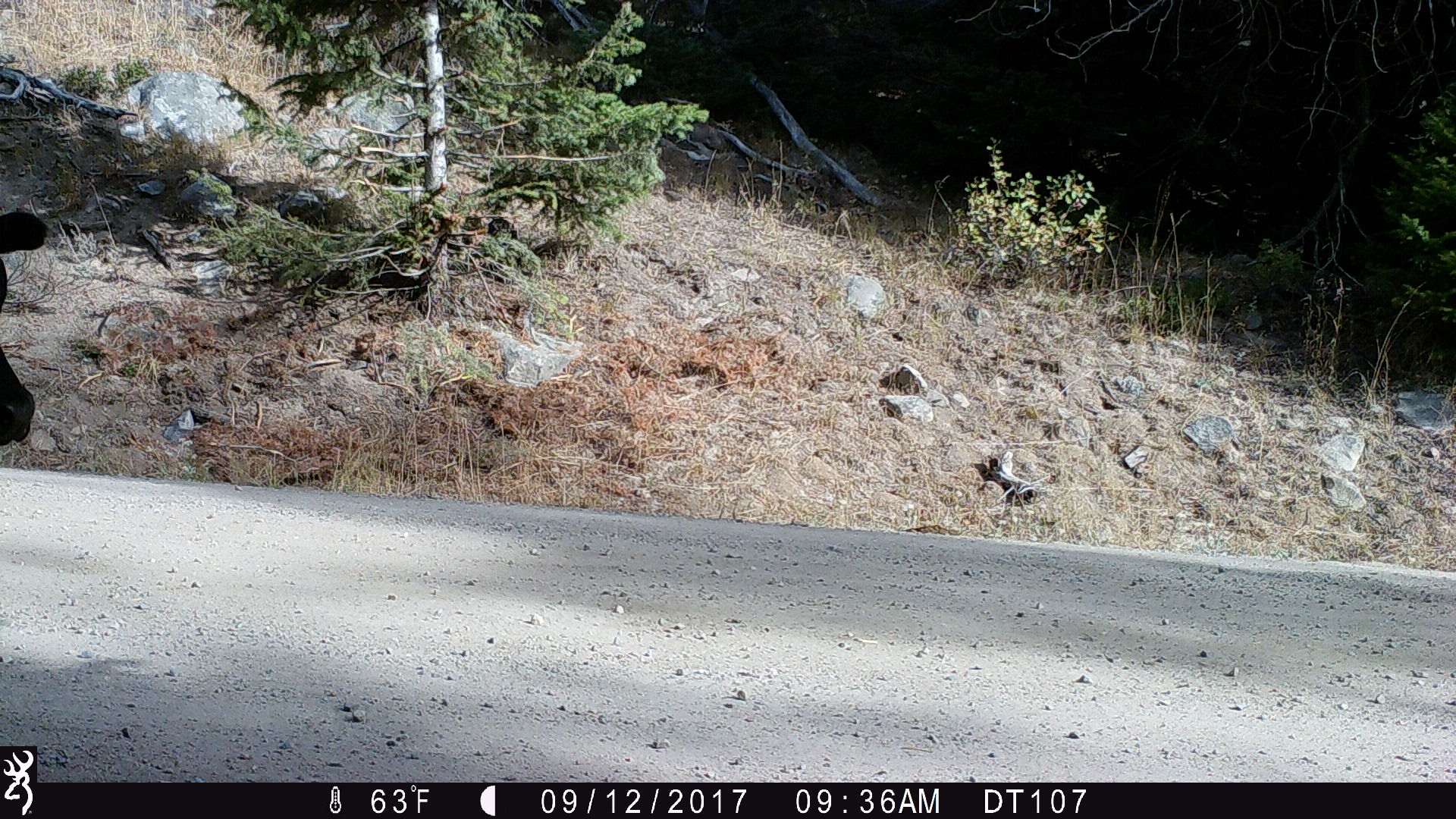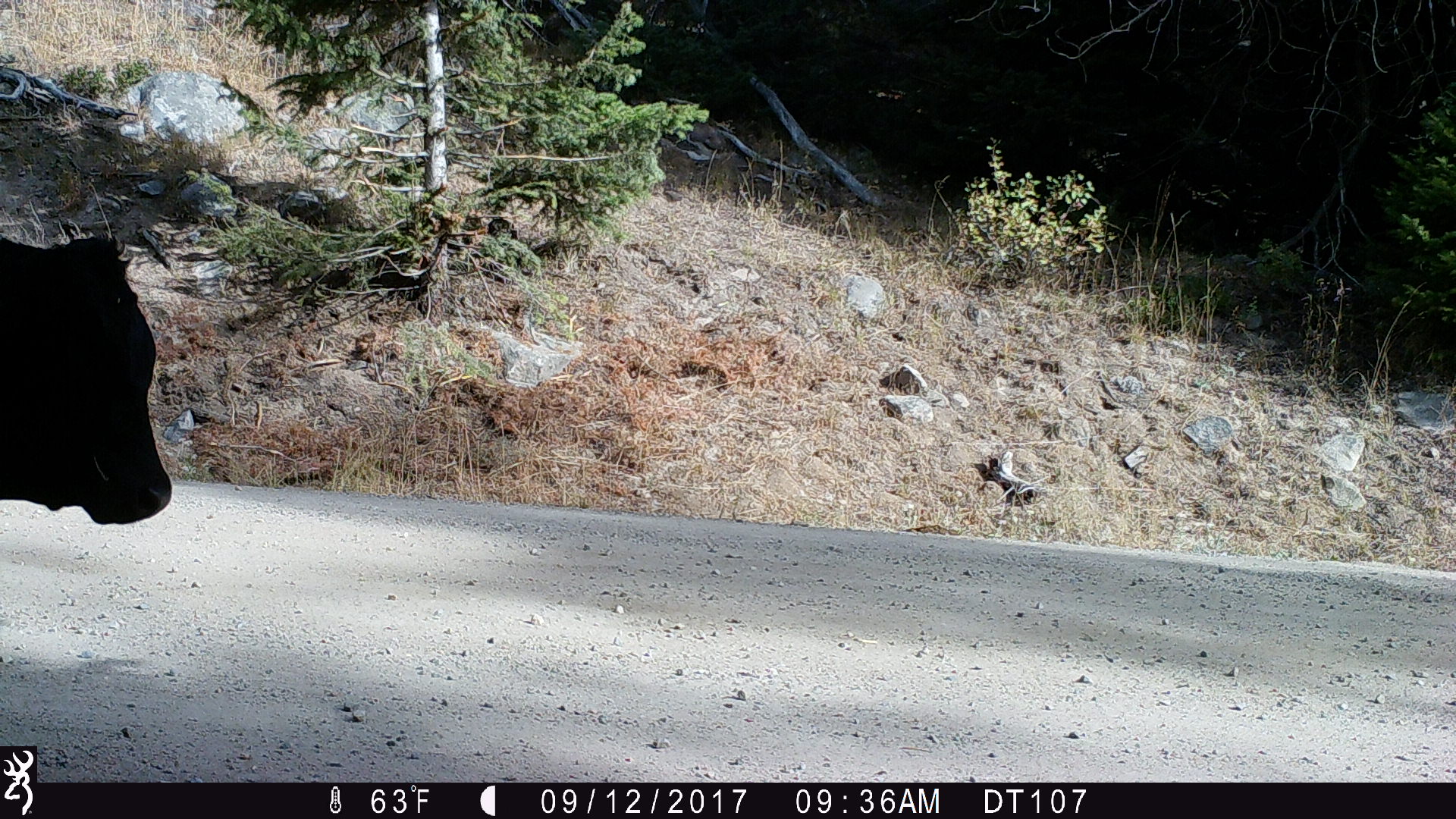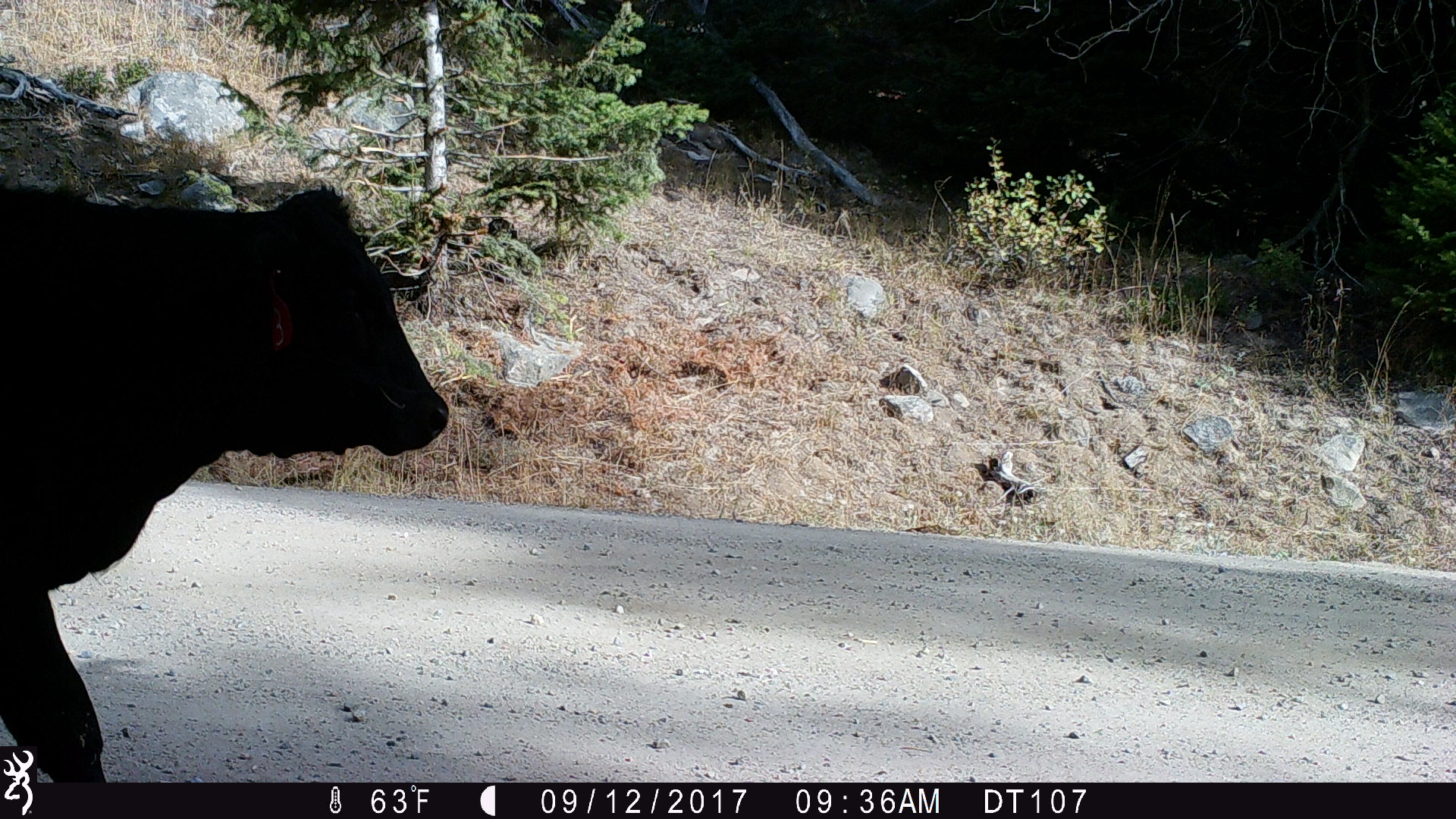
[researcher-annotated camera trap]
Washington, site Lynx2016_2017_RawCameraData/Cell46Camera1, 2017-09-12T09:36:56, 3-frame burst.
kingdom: Animalia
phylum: Chordata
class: Mammalia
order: Artiodactyla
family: Bovidae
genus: Bos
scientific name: Bos taurus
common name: domestic cattle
Domestic cattle (Bos taurus). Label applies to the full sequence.